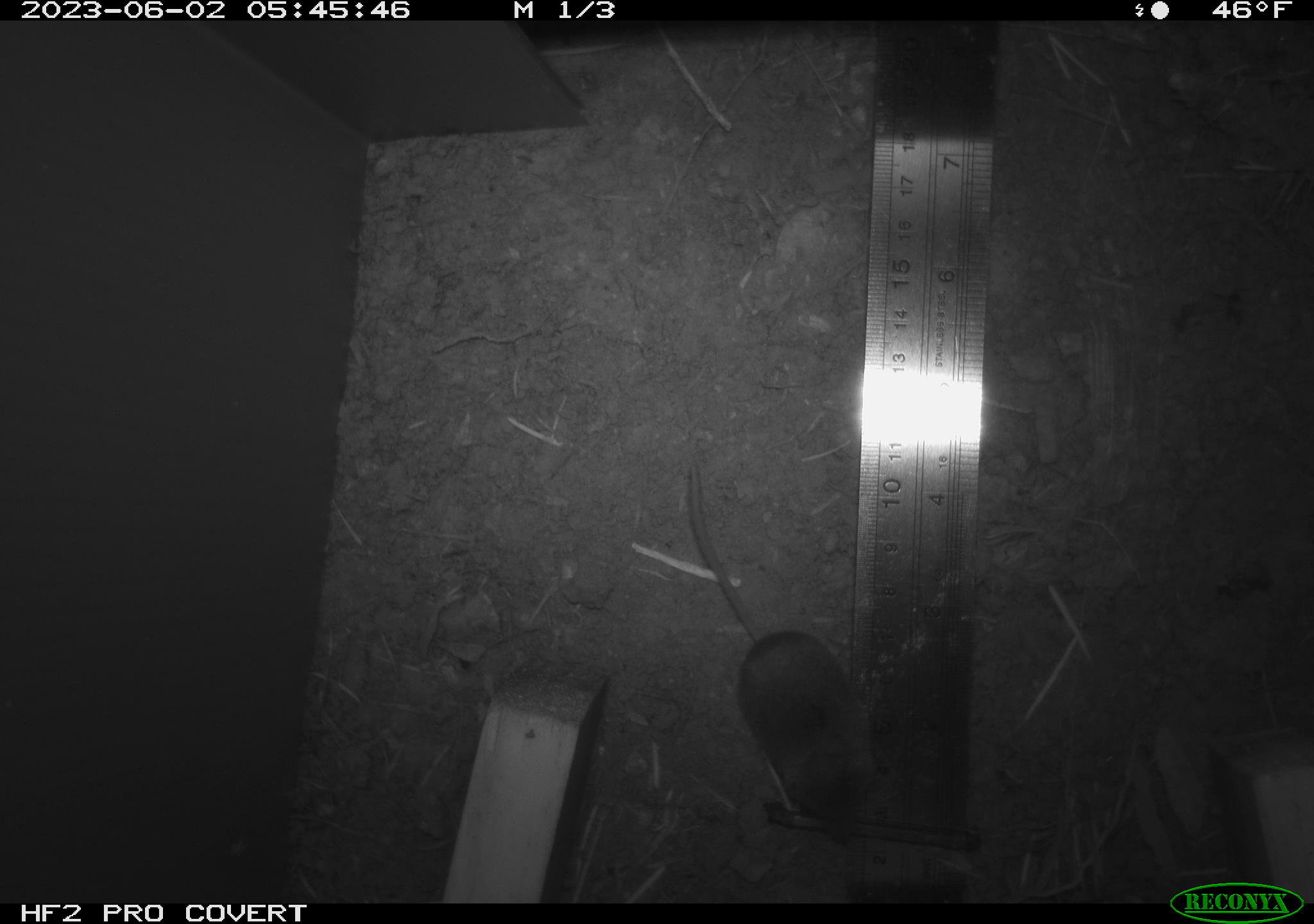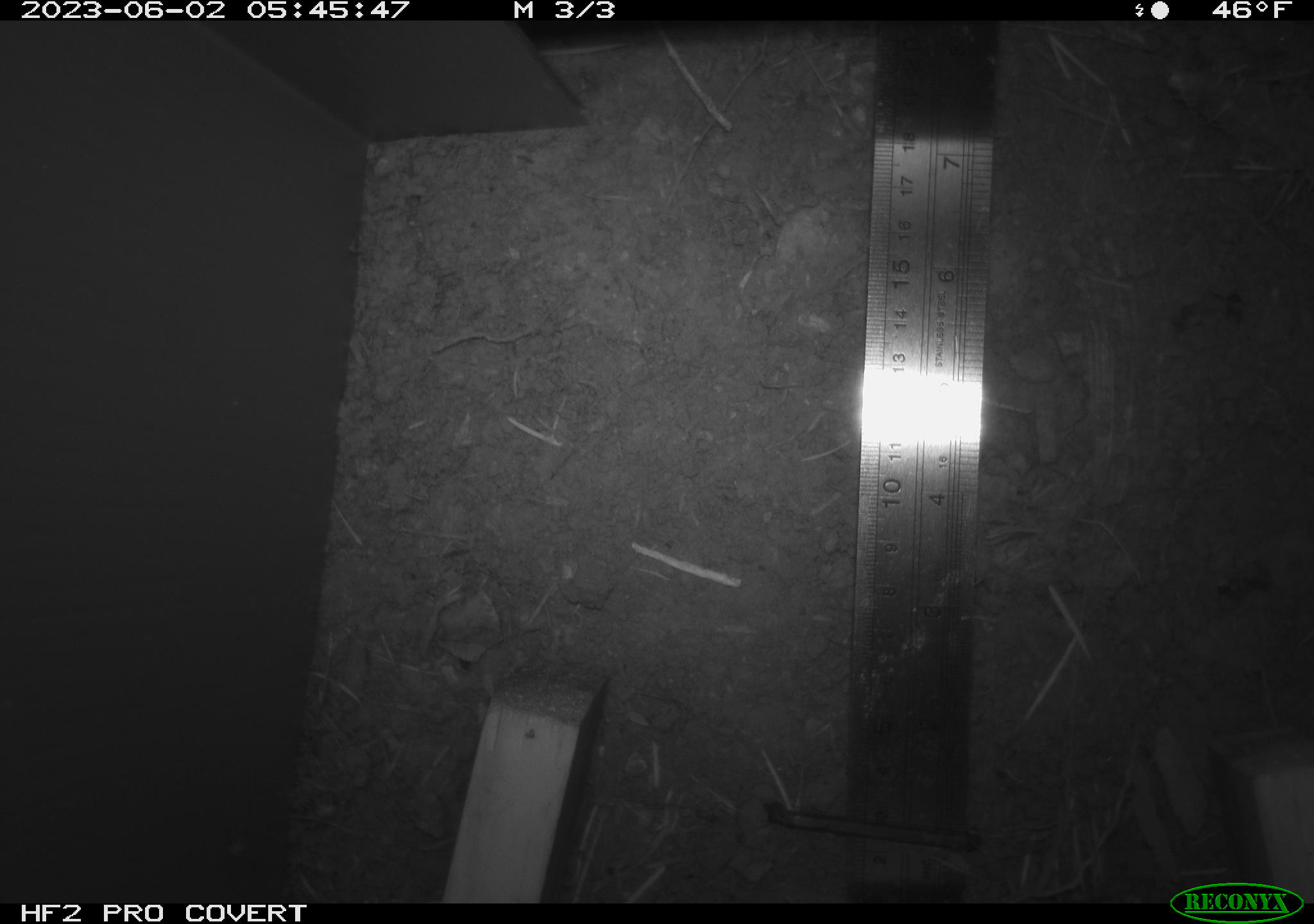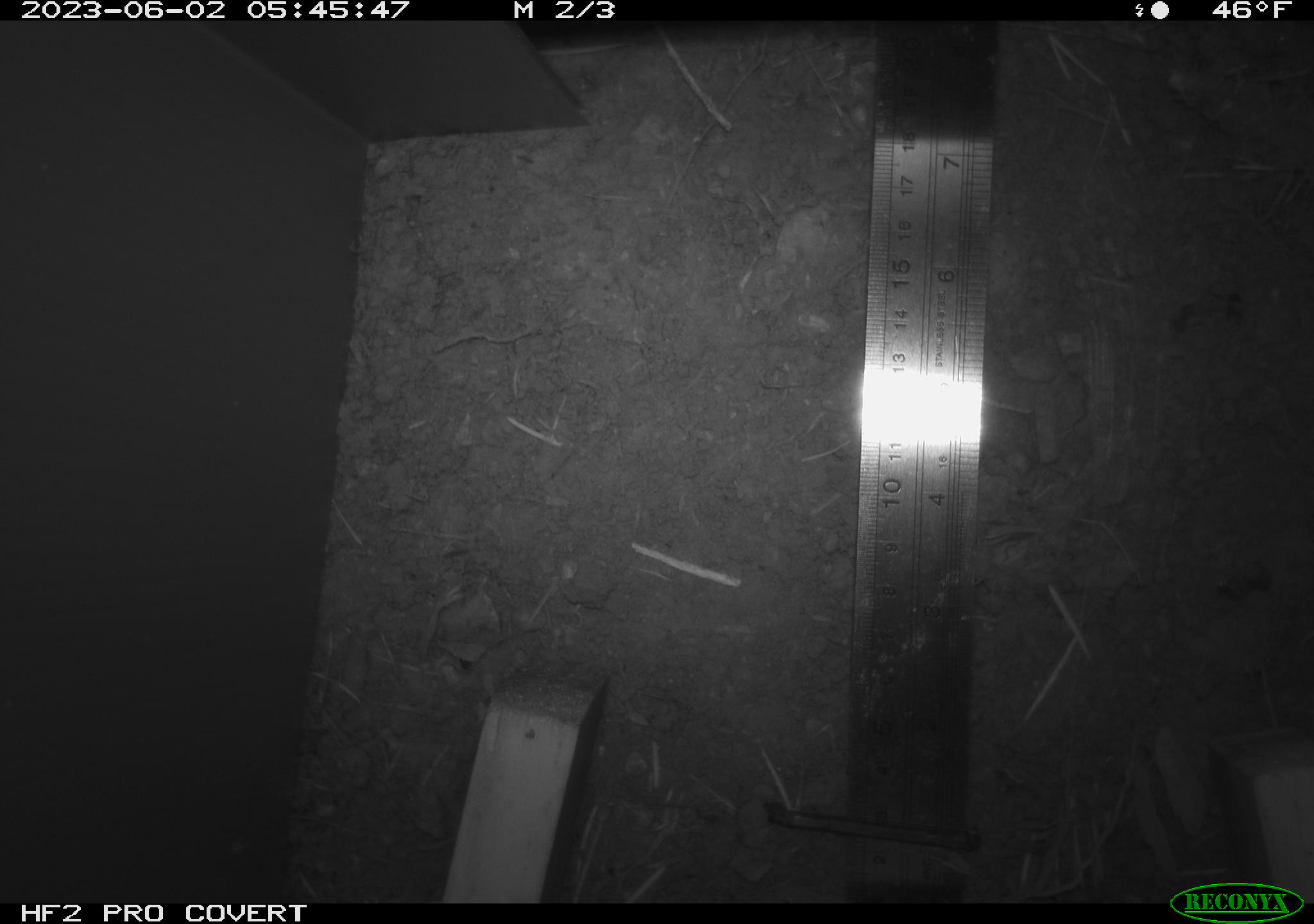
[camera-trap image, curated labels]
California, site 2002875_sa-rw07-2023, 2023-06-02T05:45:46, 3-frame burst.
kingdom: Animalia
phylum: Chordata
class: Mammalia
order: Eulipotyphla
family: Soricidae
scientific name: Soricidae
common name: shrews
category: soricidae family